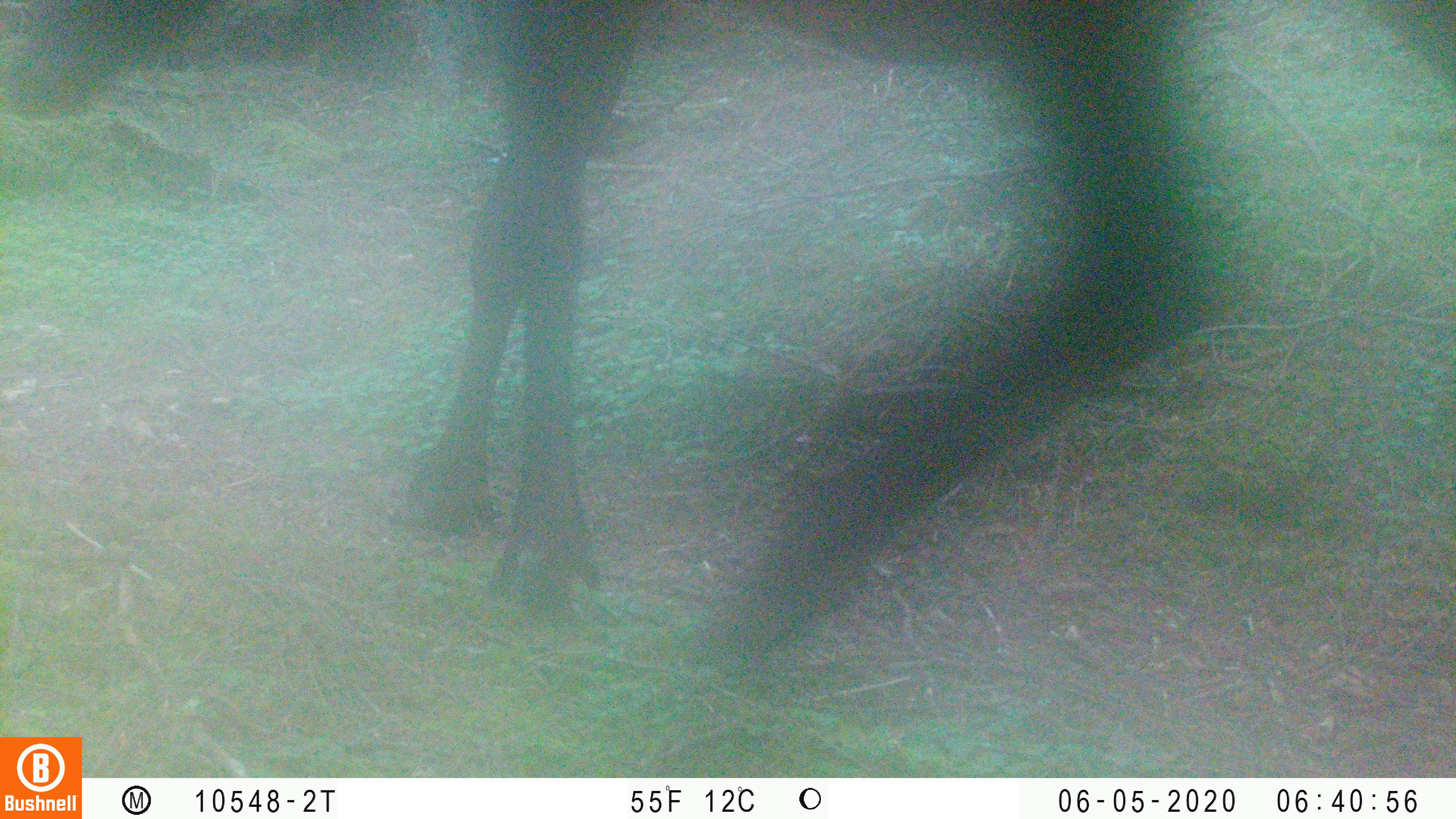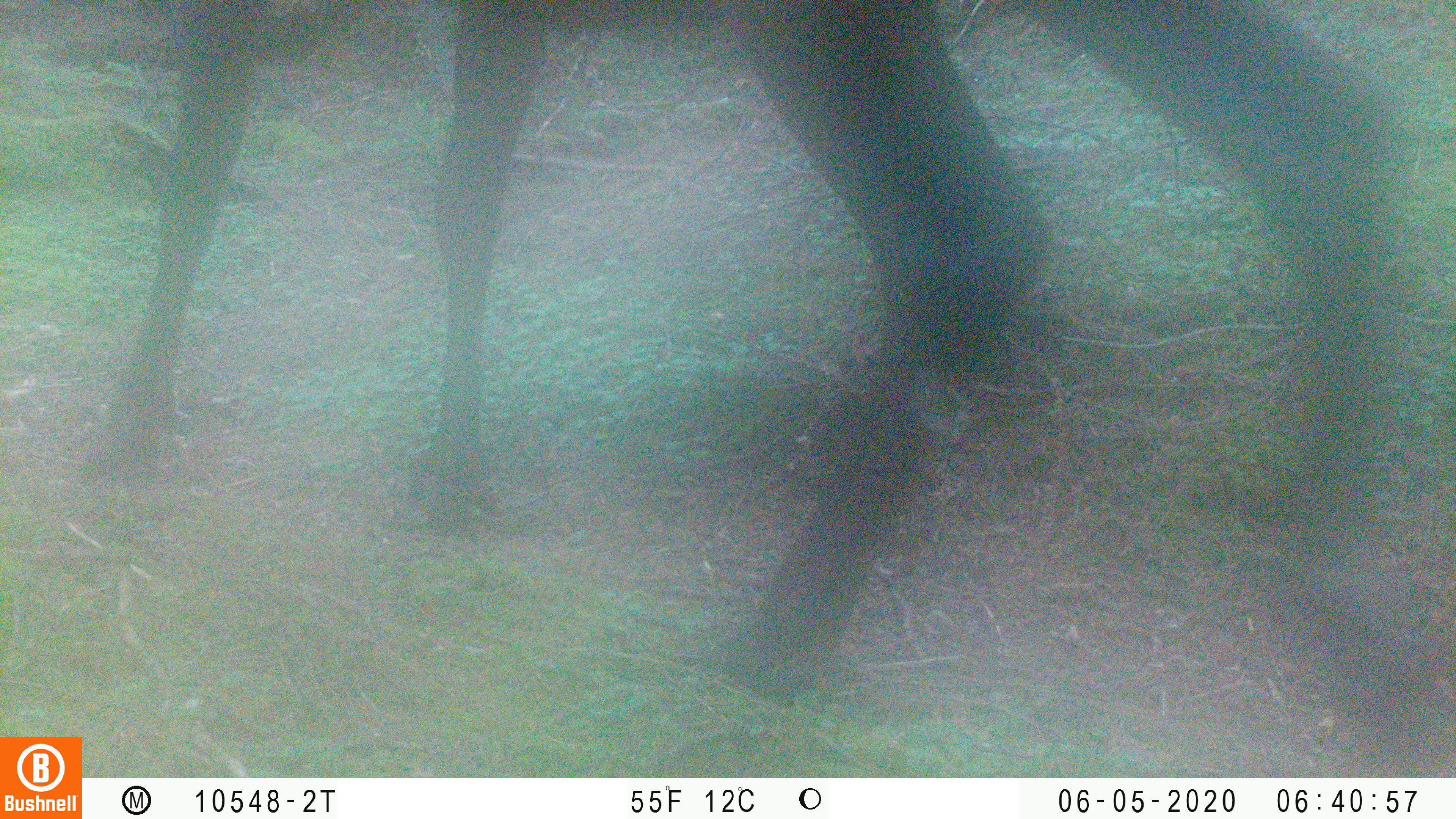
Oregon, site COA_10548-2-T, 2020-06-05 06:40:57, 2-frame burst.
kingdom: Animalia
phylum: Chordata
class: Mammalia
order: Artiodactyla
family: Cervidae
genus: Cervus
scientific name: Cervus canadensis roosevelti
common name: roosevelt elk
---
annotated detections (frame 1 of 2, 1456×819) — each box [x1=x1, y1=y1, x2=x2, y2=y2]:
roosevelt elk: [x1=2, y1=2, x2=1236, y2=647]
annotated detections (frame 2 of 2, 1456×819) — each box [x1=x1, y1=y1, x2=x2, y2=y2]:
roosevelt elk: [x1=80, y1=1, x2=1418, y2=700]